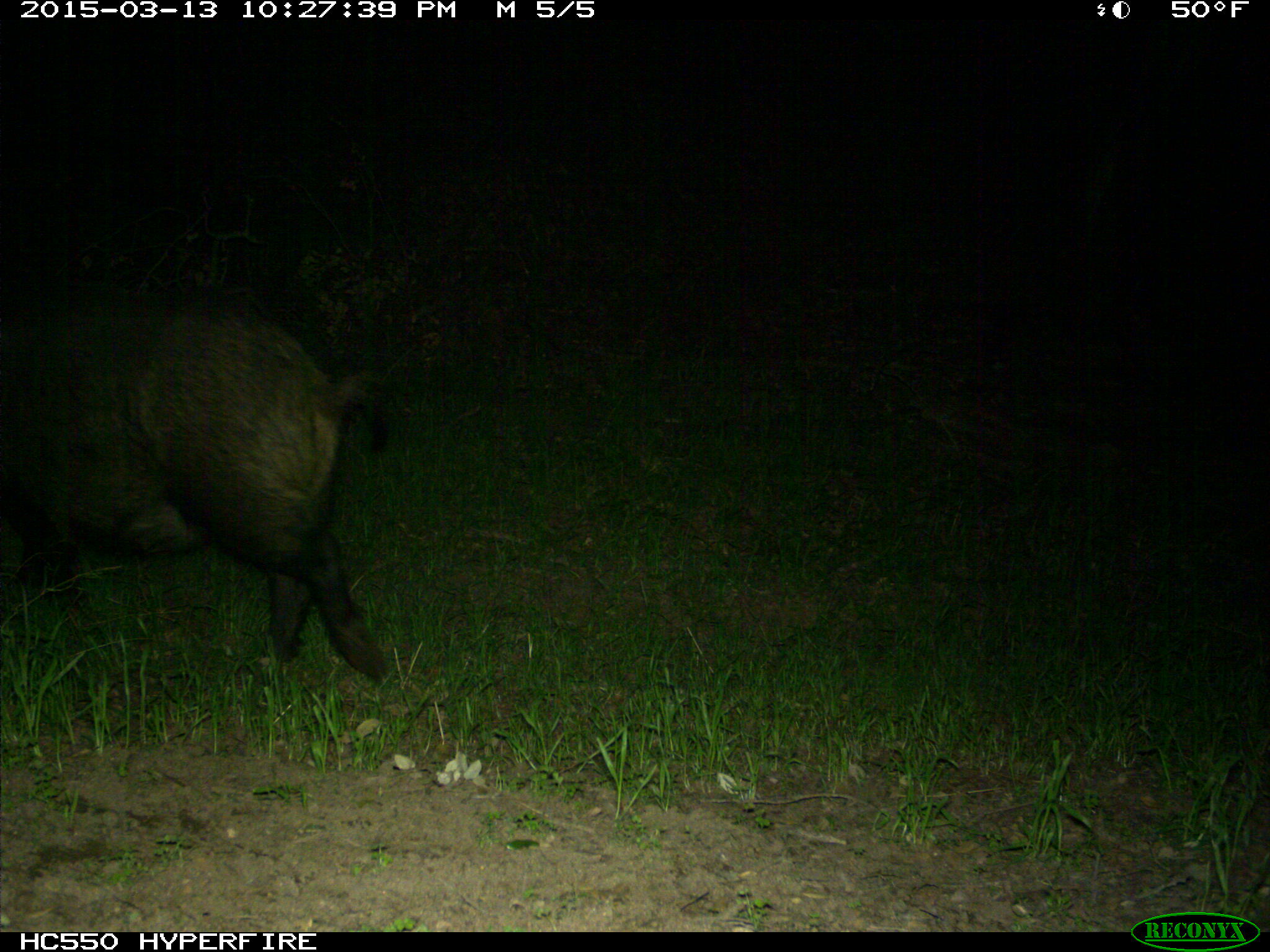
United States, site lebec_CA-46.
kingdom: Animalia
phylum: Chordata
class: Mammalia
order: Artiodactyla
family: Suidae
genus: Sus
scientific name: Sus scrofa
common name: wild boar